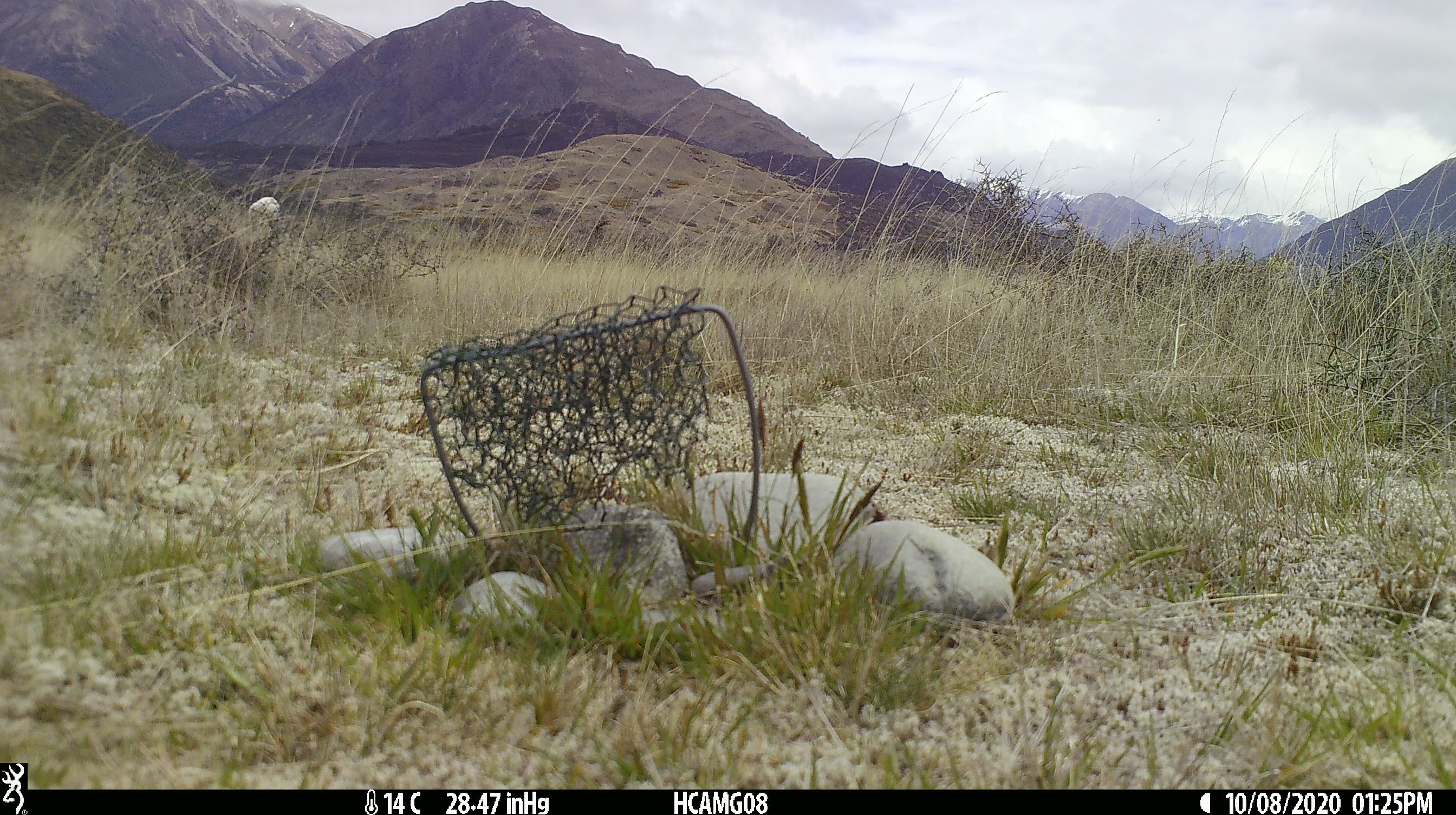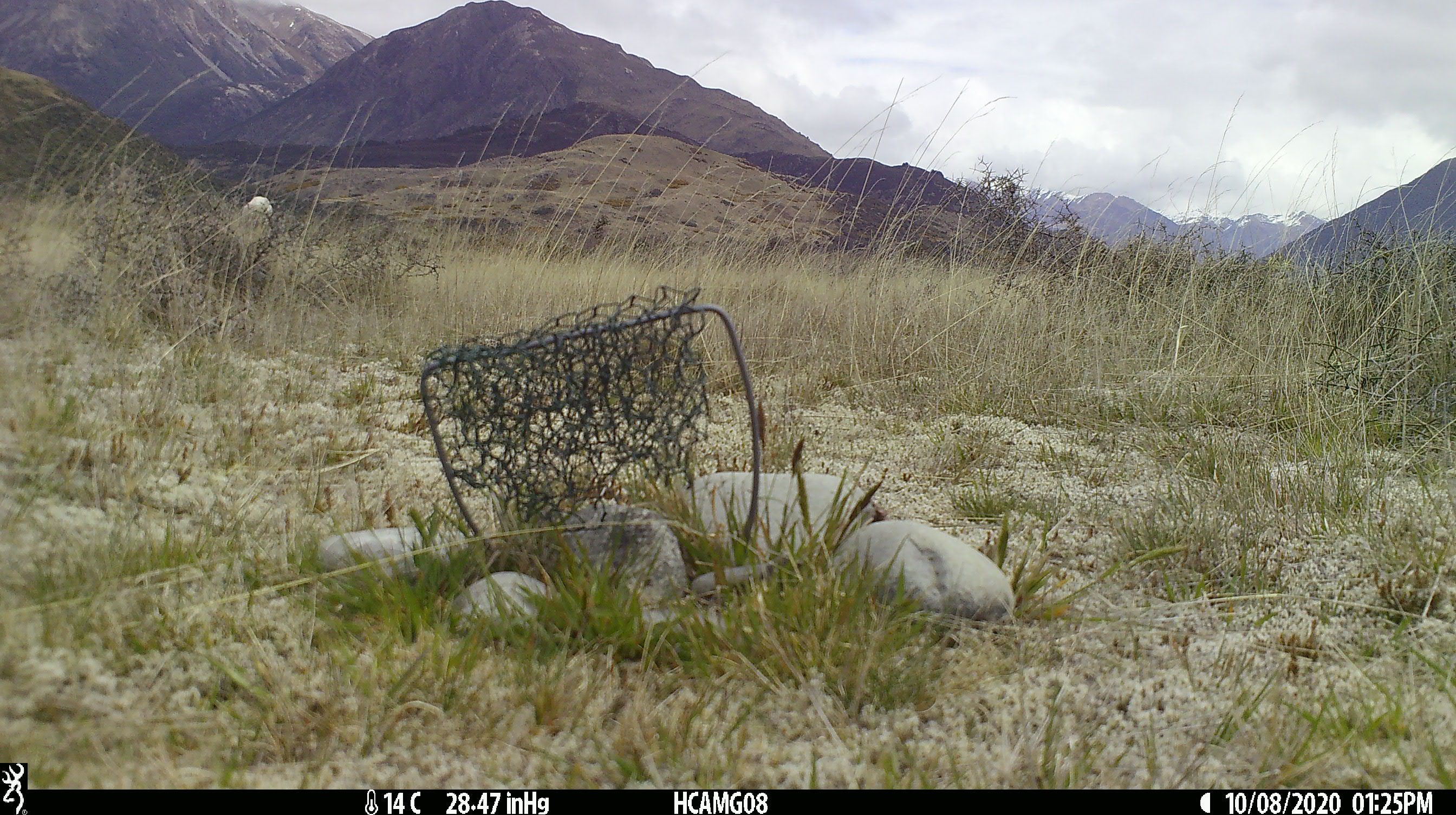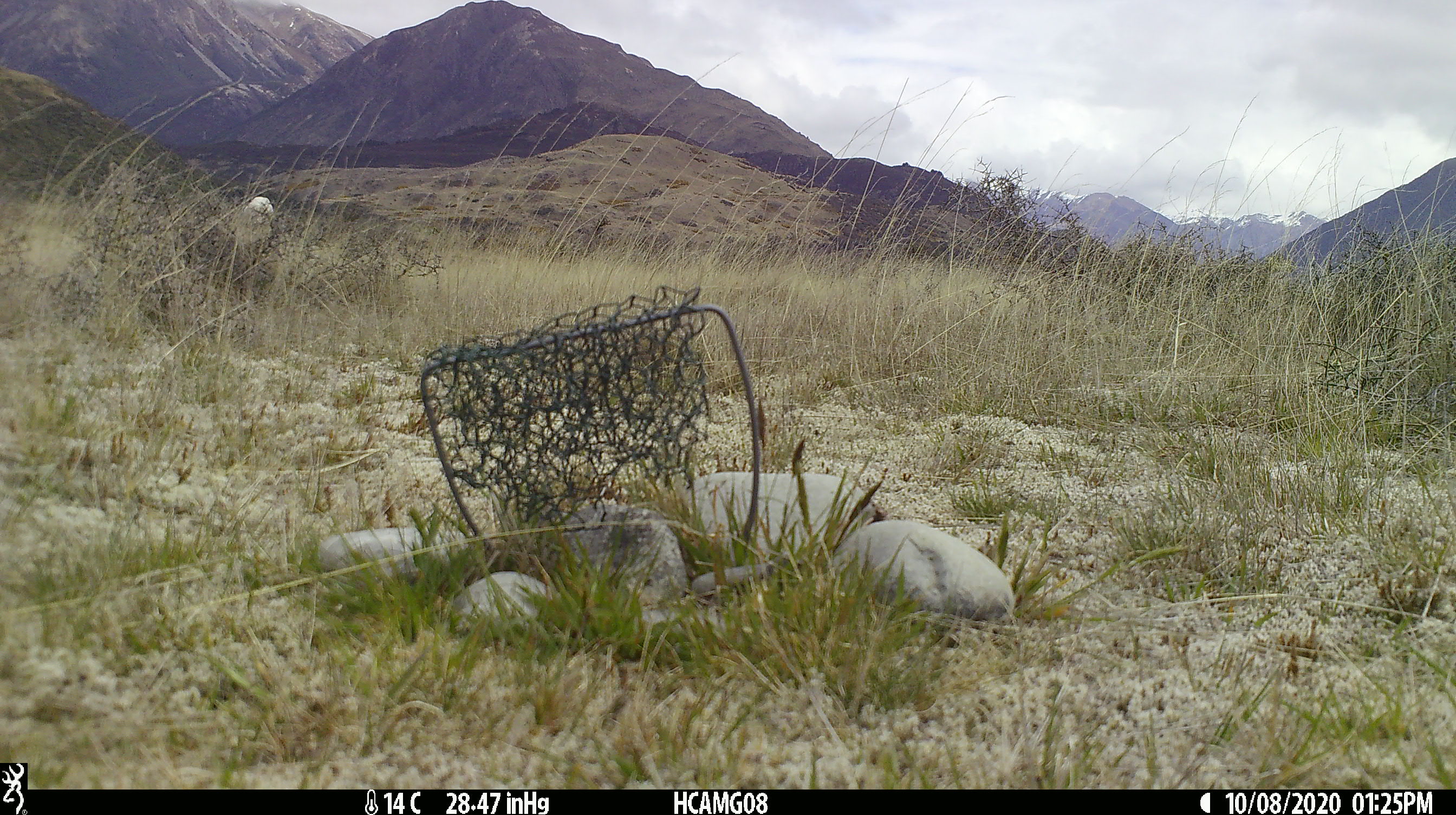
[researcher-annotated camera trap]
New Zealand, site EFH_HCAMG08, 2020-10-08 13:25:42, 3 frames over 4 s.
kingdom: Animalia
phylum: Chordata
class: Mammalia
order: Artiodactyla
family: Bovidae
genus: Ovis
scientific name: Ovis aries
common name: domestic sheep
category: sheep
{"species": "sheep (domestic sheep) (Ovis aries)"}